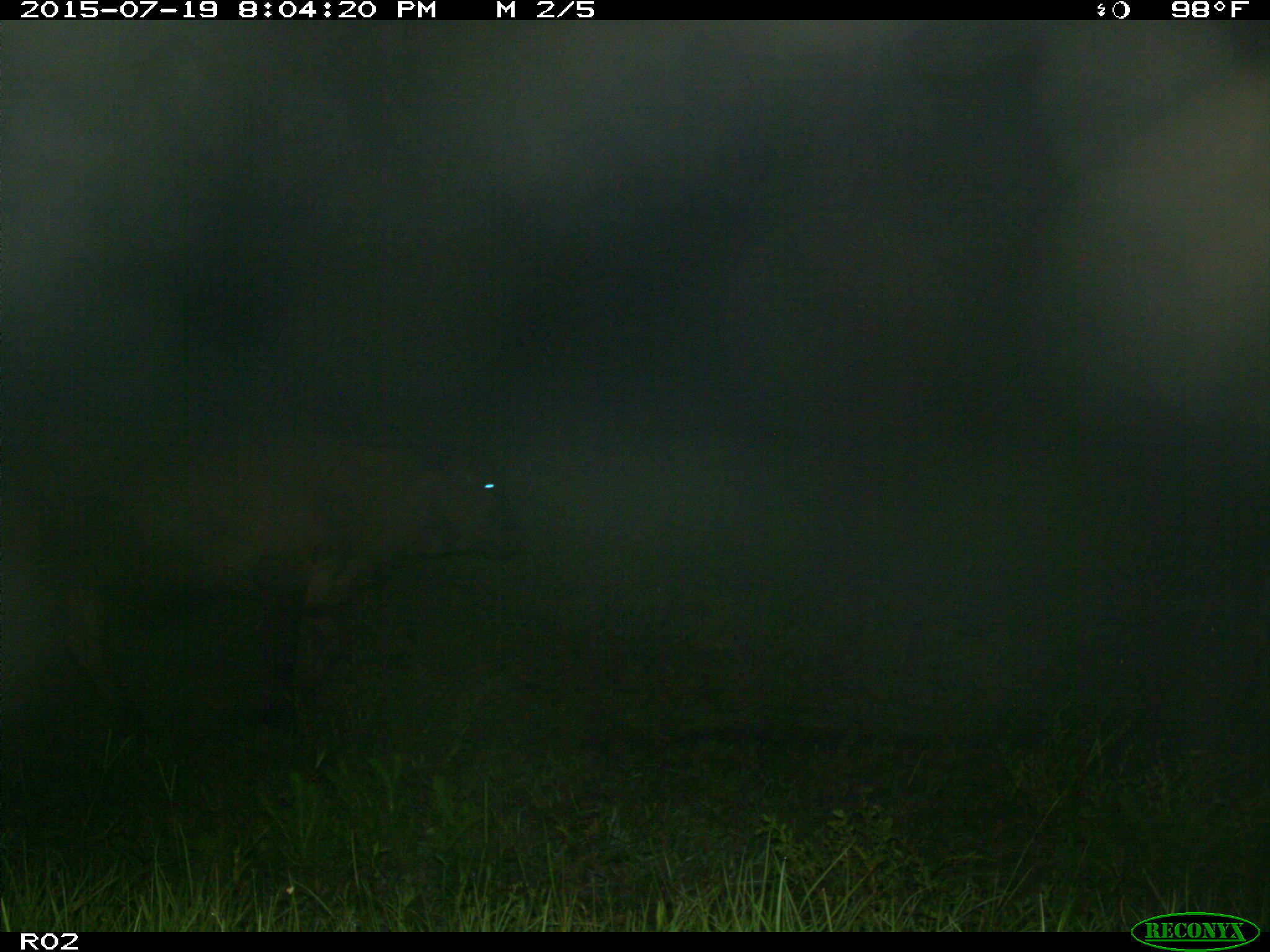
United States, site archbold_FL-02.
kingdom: Animalia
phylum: Chordata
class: Mammalia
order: Artiodactyla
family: Bovidae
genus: Bos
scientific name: Bos taurus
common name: domestic cow